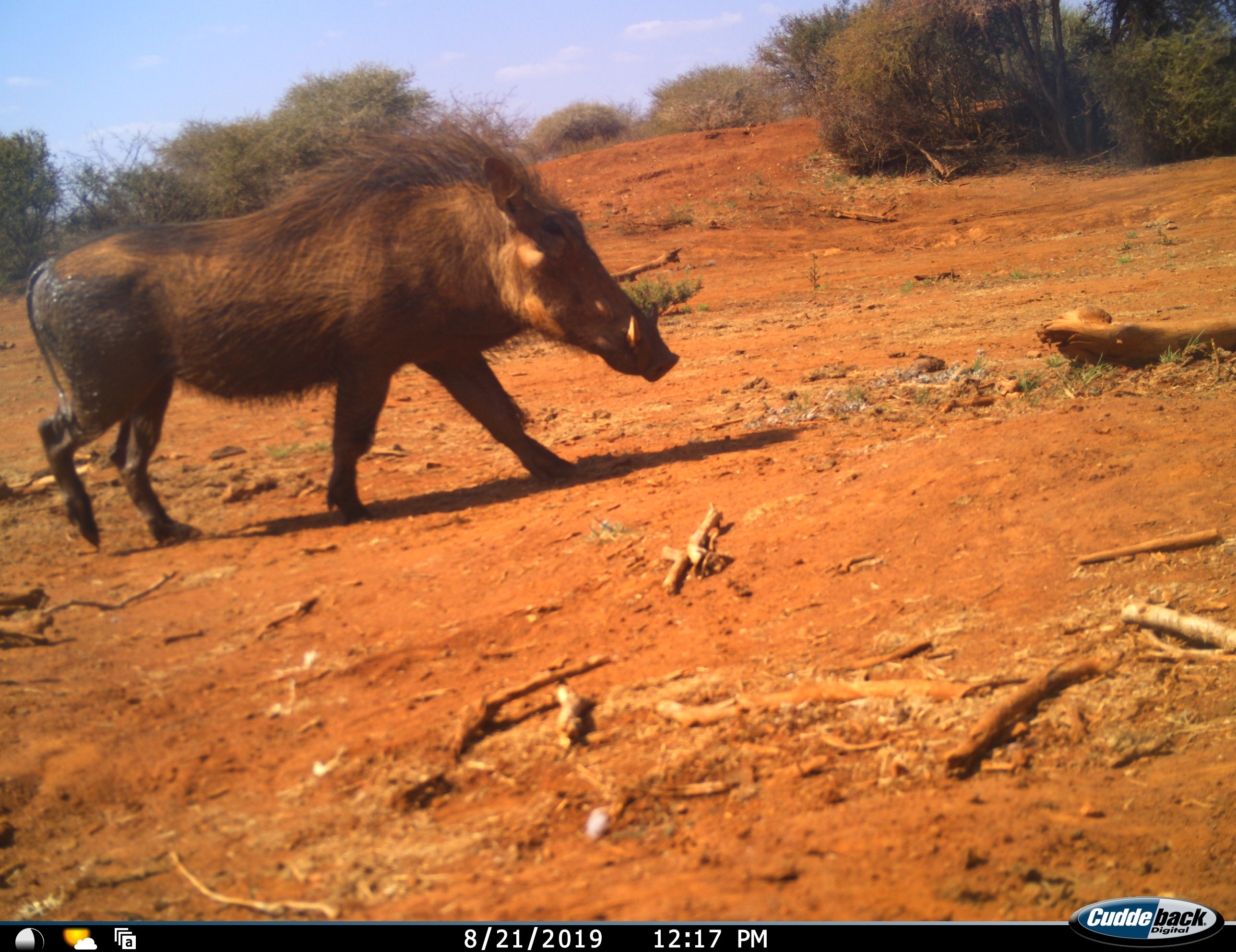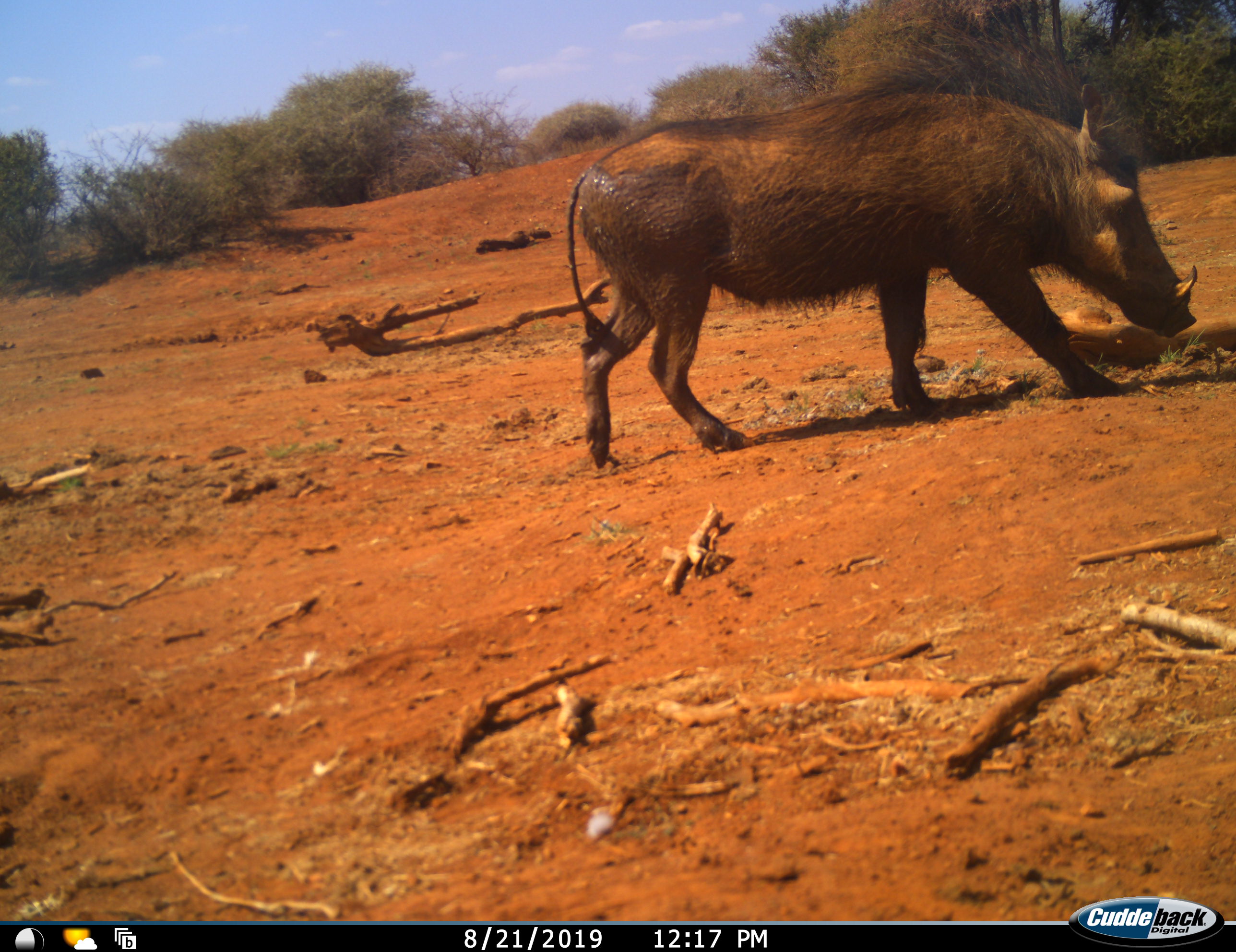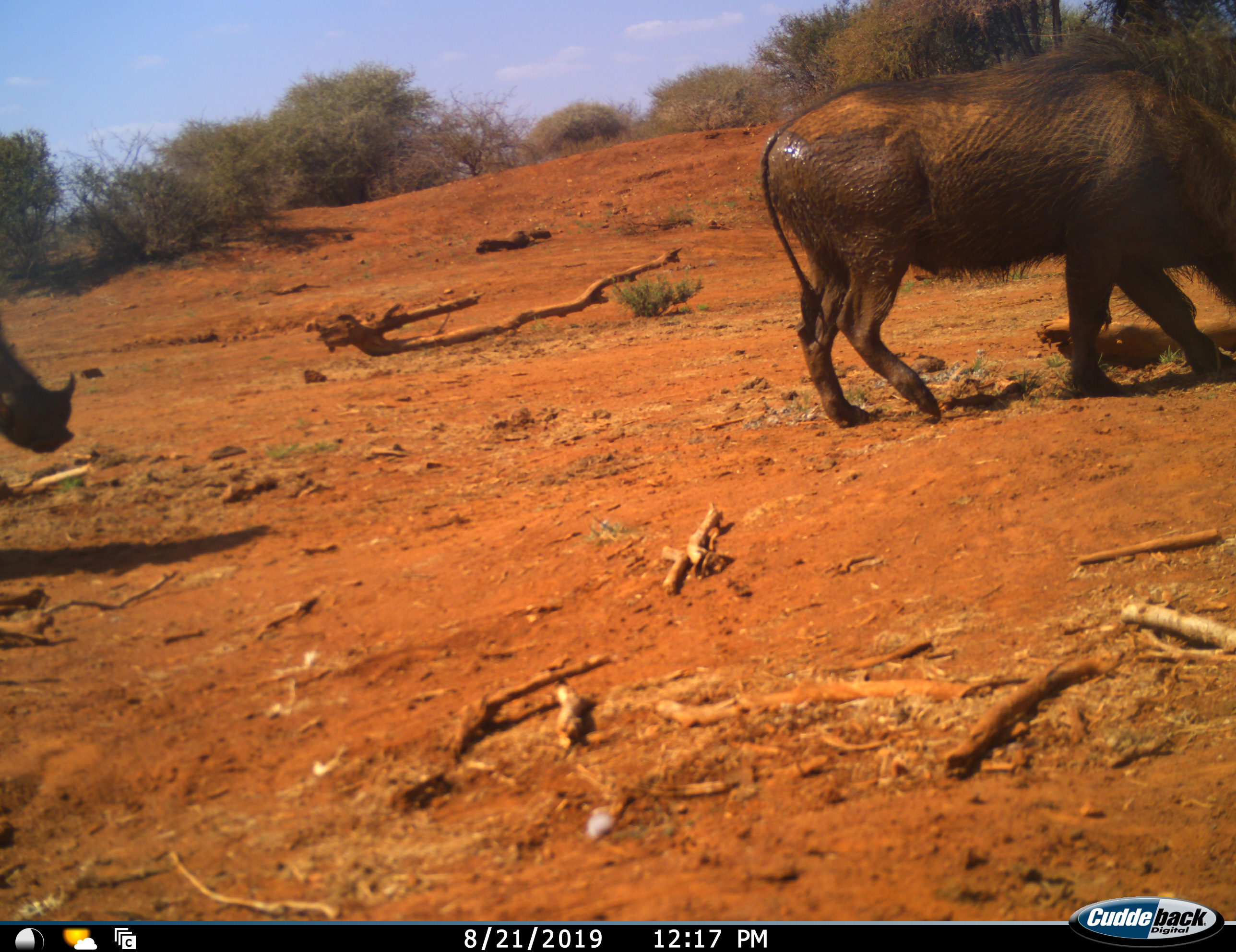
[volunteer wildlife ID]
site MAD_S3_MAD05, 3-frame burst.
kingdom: Animalia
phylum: Chordata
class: Mammalia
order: Artiodactyla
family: Suidae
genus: Phacochoerus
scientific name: Phacochoerus africanus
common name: warthog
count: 2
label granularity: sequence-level